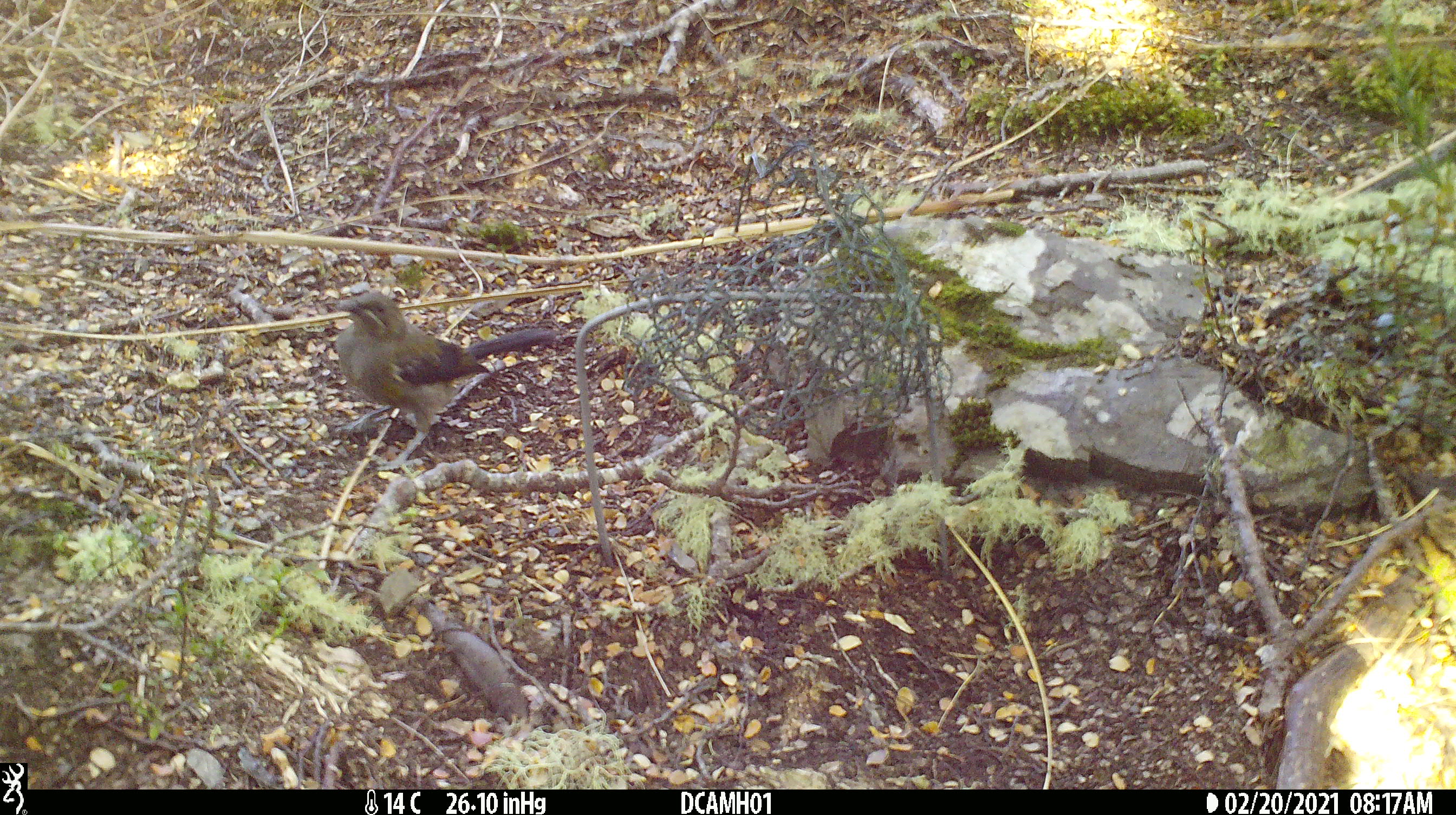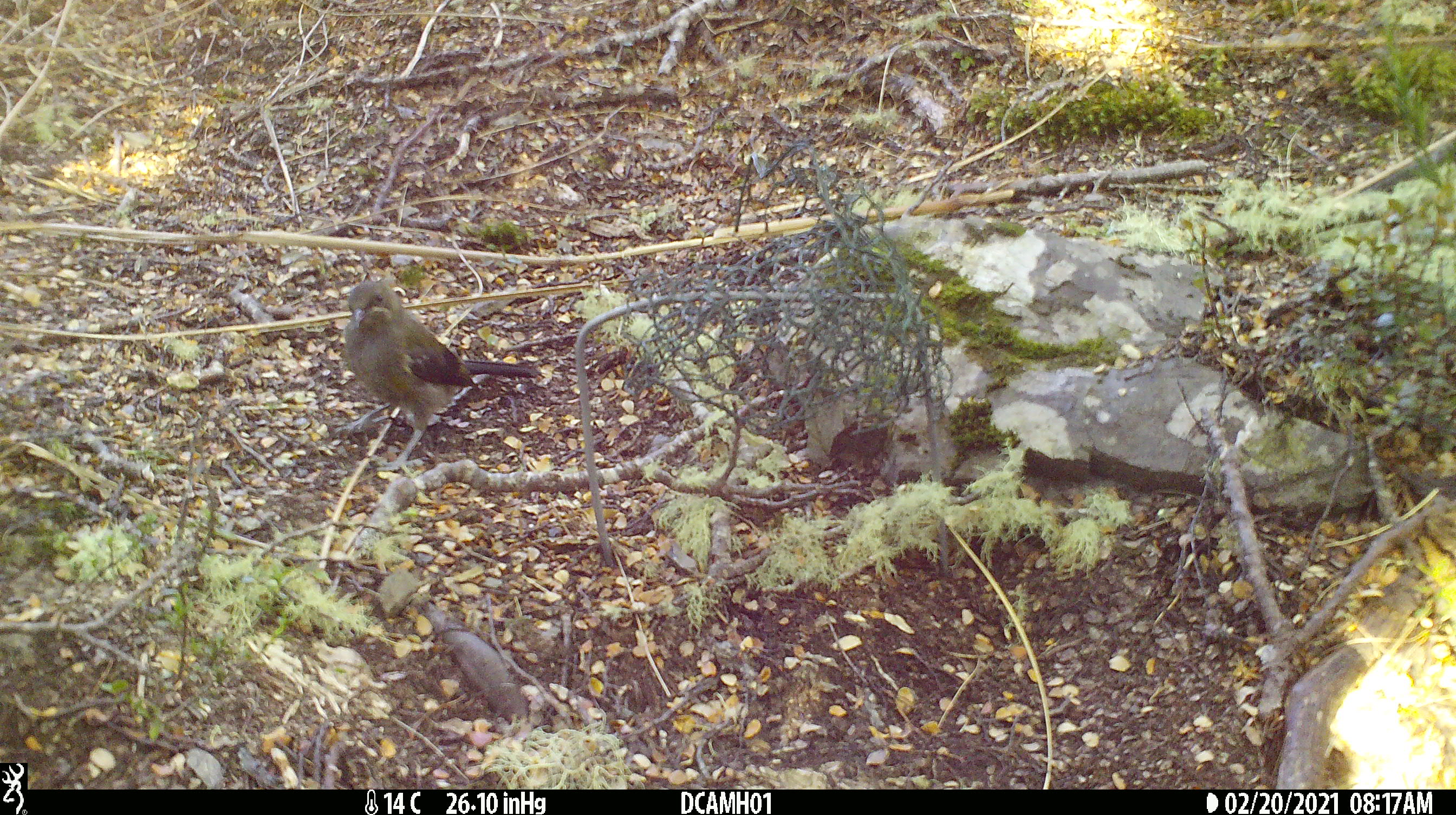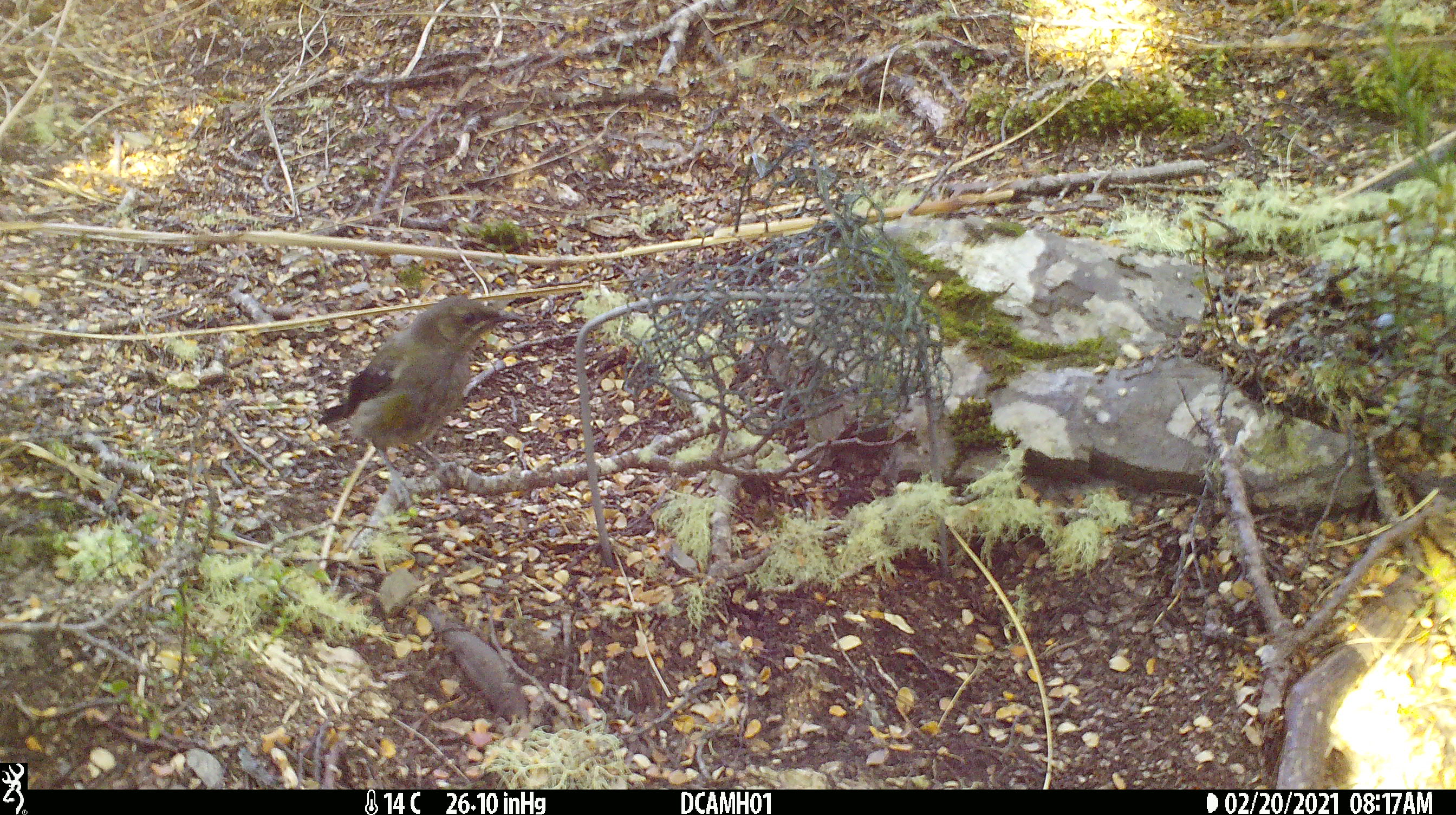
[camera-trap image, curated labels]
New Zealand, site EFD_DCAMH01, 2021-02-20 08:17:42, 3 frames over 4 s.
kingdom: Animalia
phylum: Chordata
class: Aves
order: Passeriformes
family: Meliphagidae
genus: Anthornis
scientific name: Anthornis melanura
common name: new zealand bellbird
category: bellbird